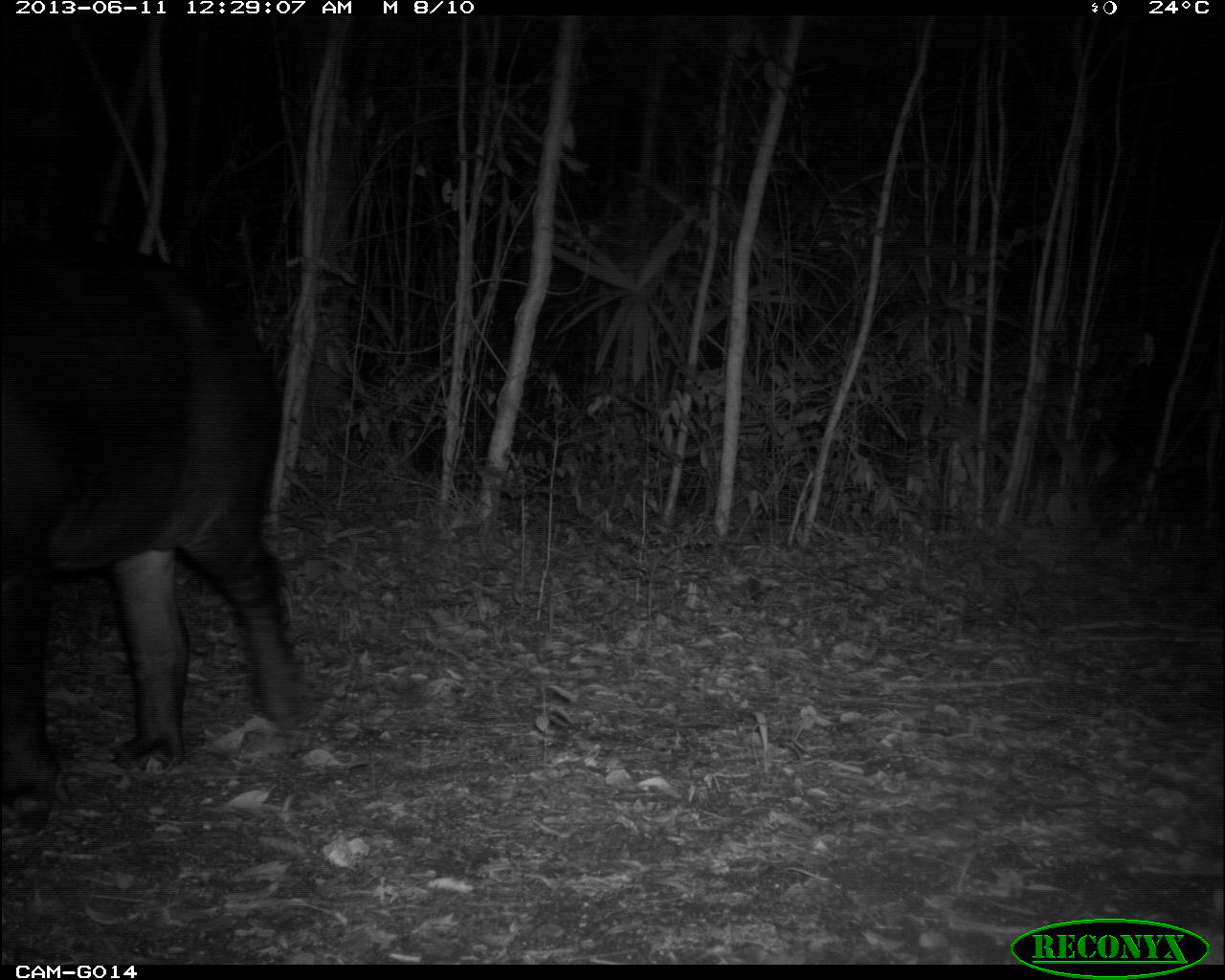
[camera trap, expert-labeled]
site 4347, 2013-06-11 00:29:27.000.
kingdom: Animalia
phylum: Chordata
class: Mammalia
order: Perissodactyla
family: Tapiridae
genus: Tapirus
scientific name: Tapirus bairdii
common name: baird's tapir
Tapirus bairdii (baird's tapir), count 1, sex female.